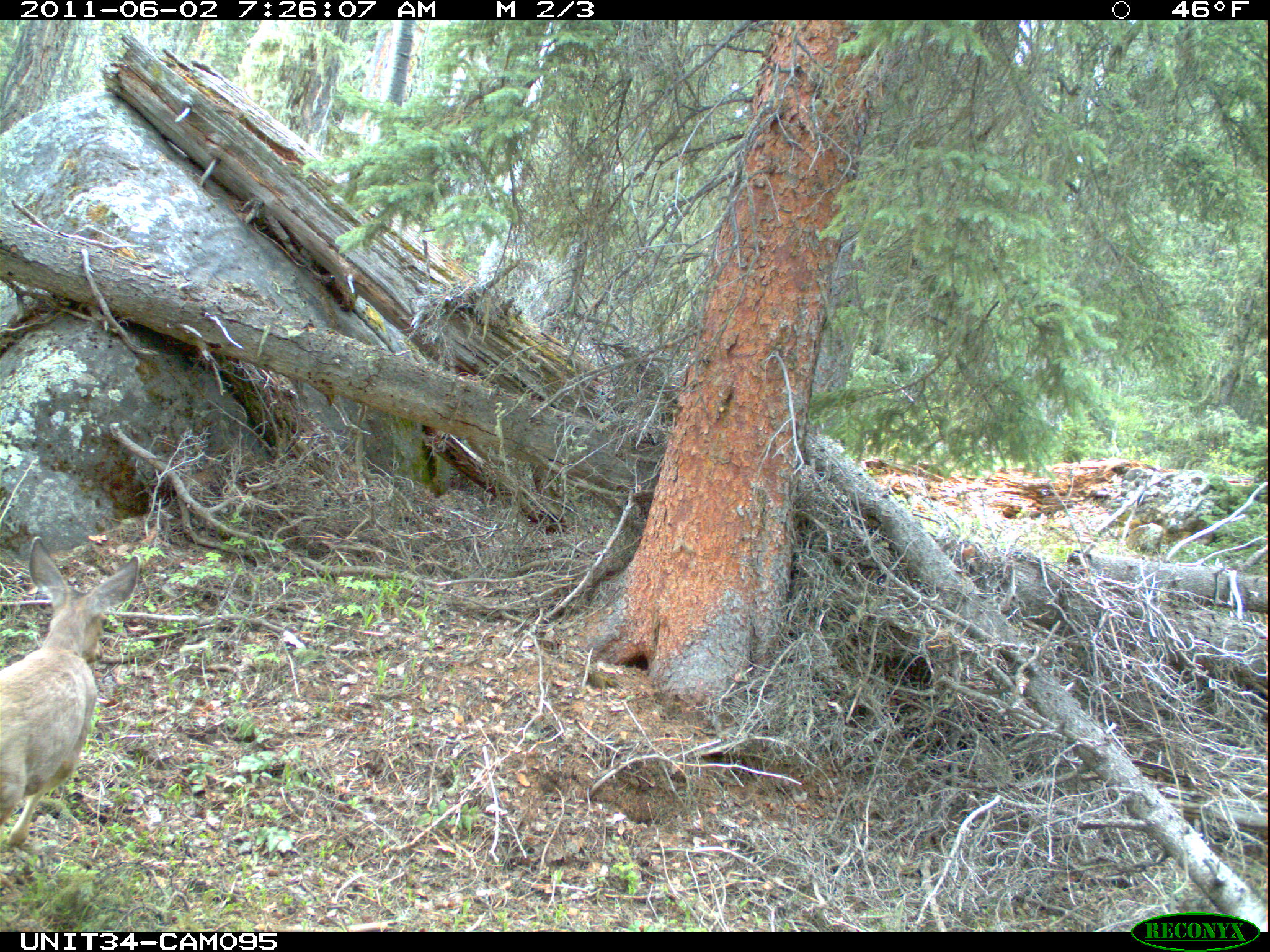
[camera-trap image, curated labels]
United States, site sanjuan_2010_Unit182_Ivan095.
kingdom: Animalia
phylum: Chordata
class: Mammalia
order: Artiodactyla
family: Cervidae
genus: Odocoileus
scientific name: Odocoileus hemionus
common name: mule deer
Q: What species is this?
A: Odocoileus hemionus (mule deer).